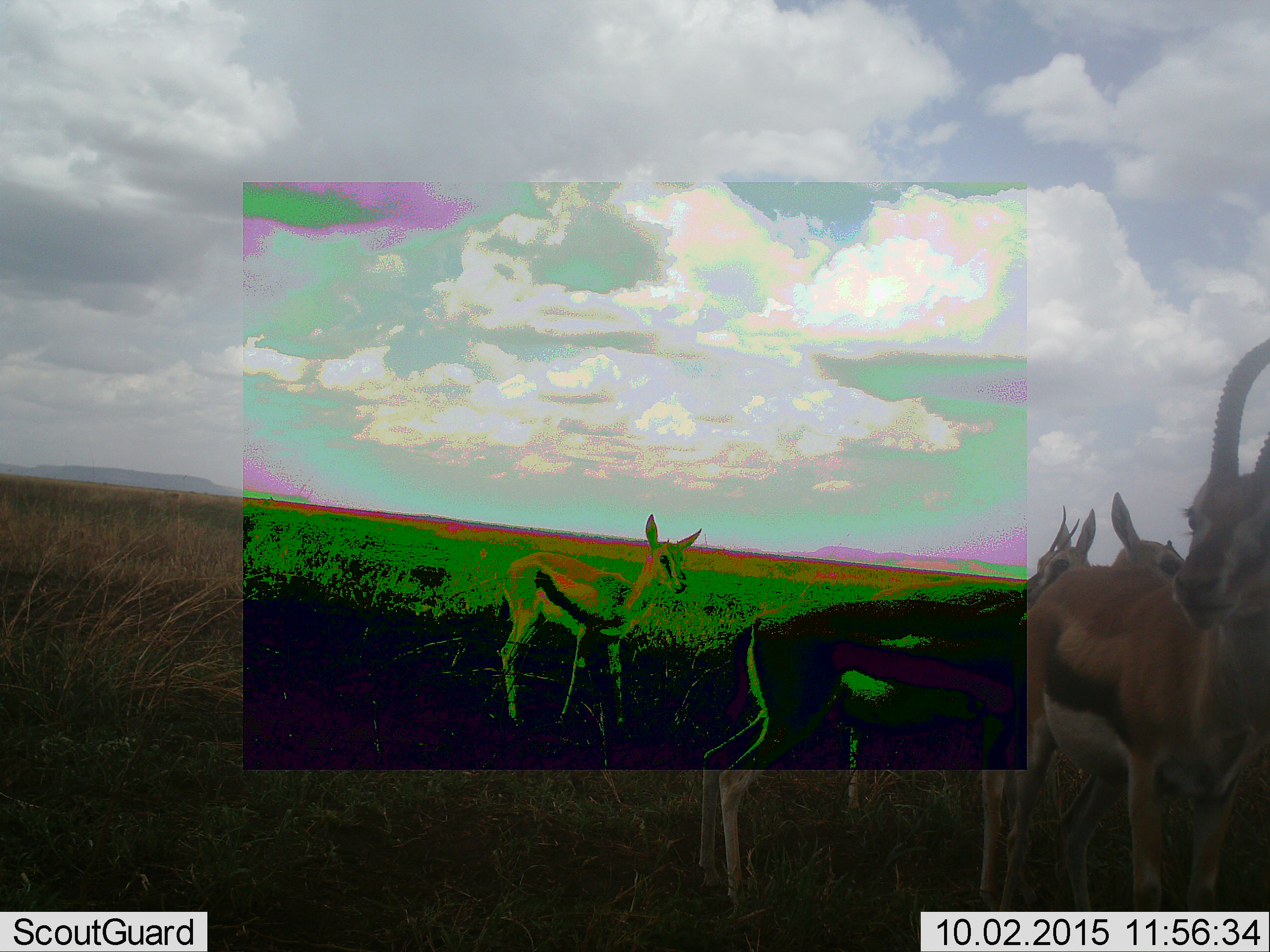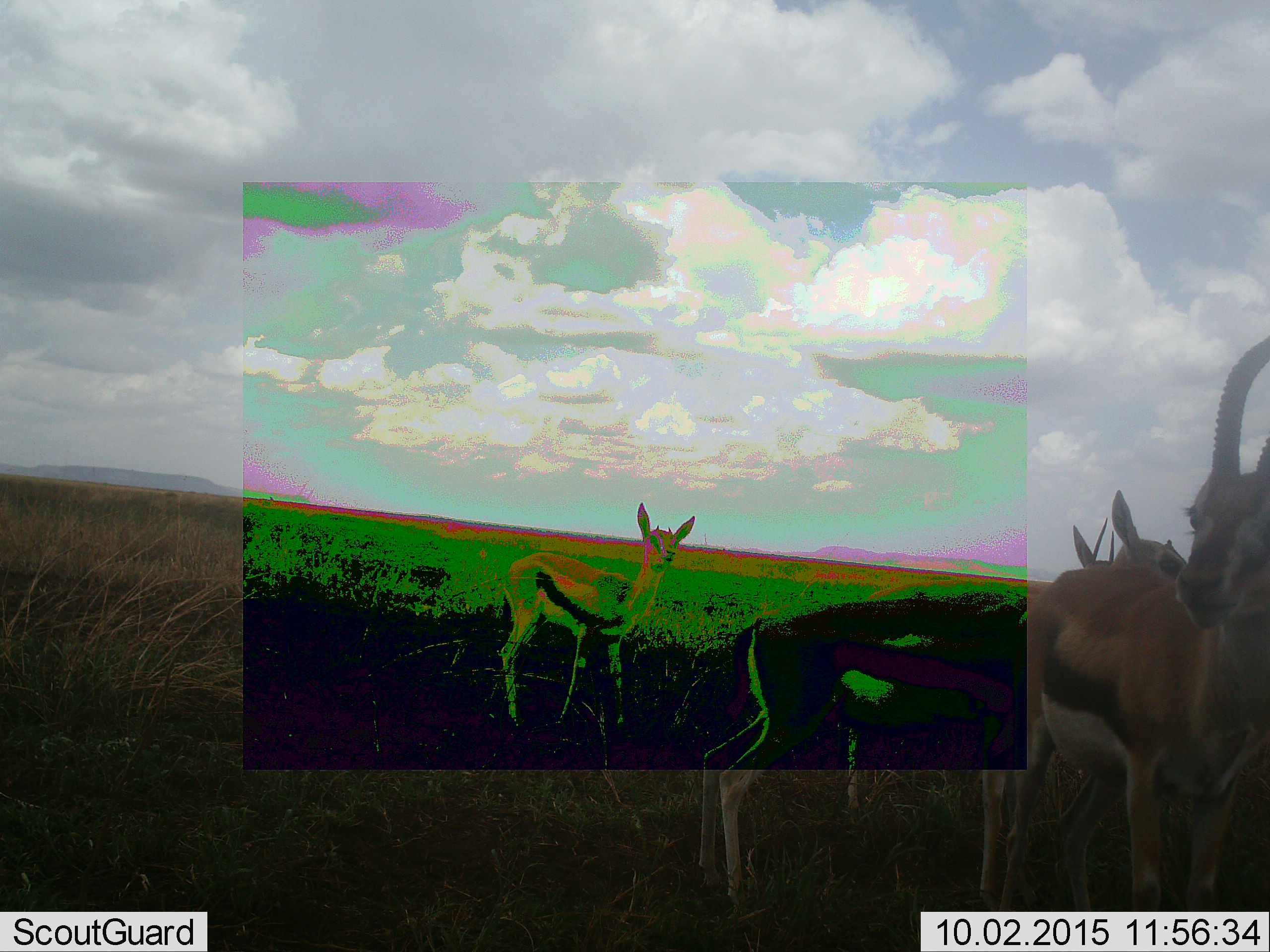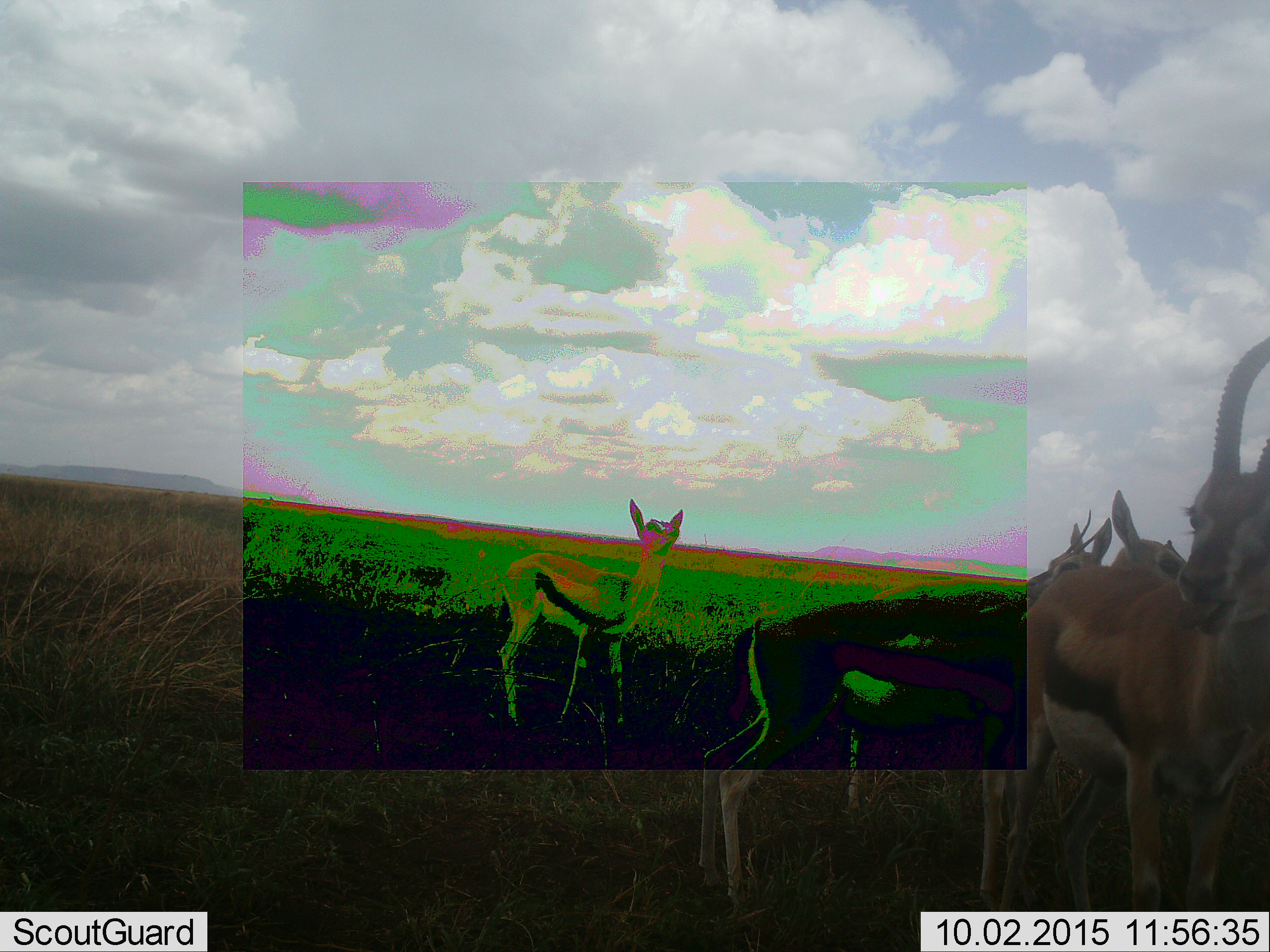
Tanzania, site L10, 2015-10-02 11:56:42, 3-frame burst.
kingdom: Animalia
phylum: Chordata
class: Mammalia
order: Artiodactyla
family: Bovidae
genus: Eudorcas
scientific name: Eudorcas thomsonii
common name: thomson's gazelle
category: gazellethomsons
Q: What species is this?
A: Gazellethomsons (thomson's gazelle) (Eudorcas thomsonii).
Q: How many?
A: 5.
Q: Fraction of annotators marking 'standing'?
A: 88%.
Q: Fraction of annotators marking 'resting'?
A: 0%.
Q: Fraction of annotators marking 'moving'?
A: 25%.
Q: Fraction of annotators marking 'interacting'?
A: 0%.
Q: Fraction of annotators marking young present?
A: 38%.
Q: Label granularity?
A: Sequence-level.